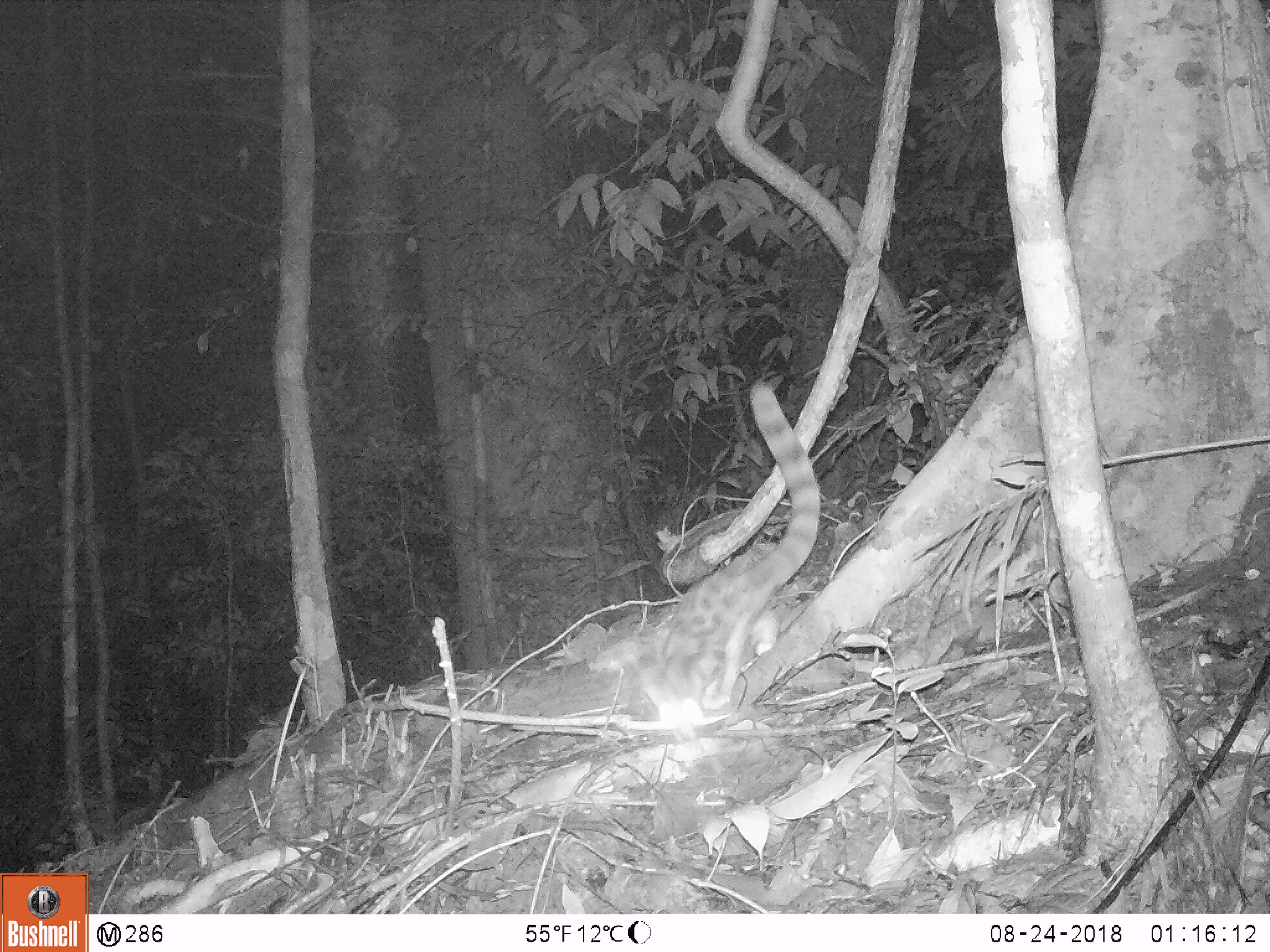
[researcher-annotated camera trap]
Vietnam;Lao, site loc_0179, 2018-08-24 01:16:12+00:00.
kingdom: Animalia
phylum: Chordata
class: Mammalia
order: Carnivora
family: Prionodontidae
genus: Prionodon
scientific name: Prionodon pardicolor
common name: spotted linsang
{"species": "spotted linsang (Prionodon pardicolor)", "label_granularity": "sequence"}